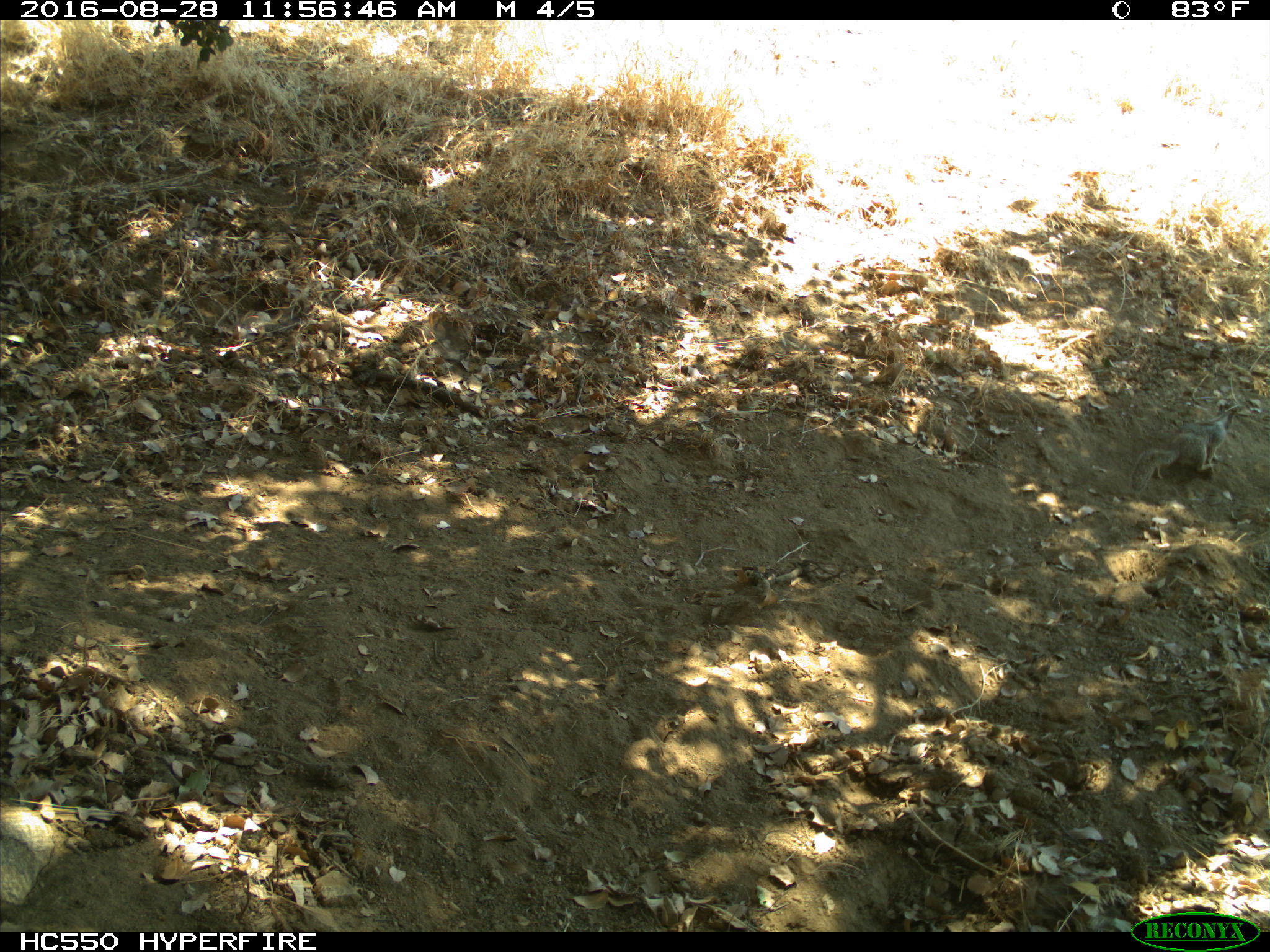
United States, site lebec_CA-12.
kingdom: Animalia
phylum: Chordata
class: Mammalia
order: Rodentia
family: Sciuridae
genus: Otospermophilus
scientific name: Otospermophilus beecheyi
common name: california ground squirrel